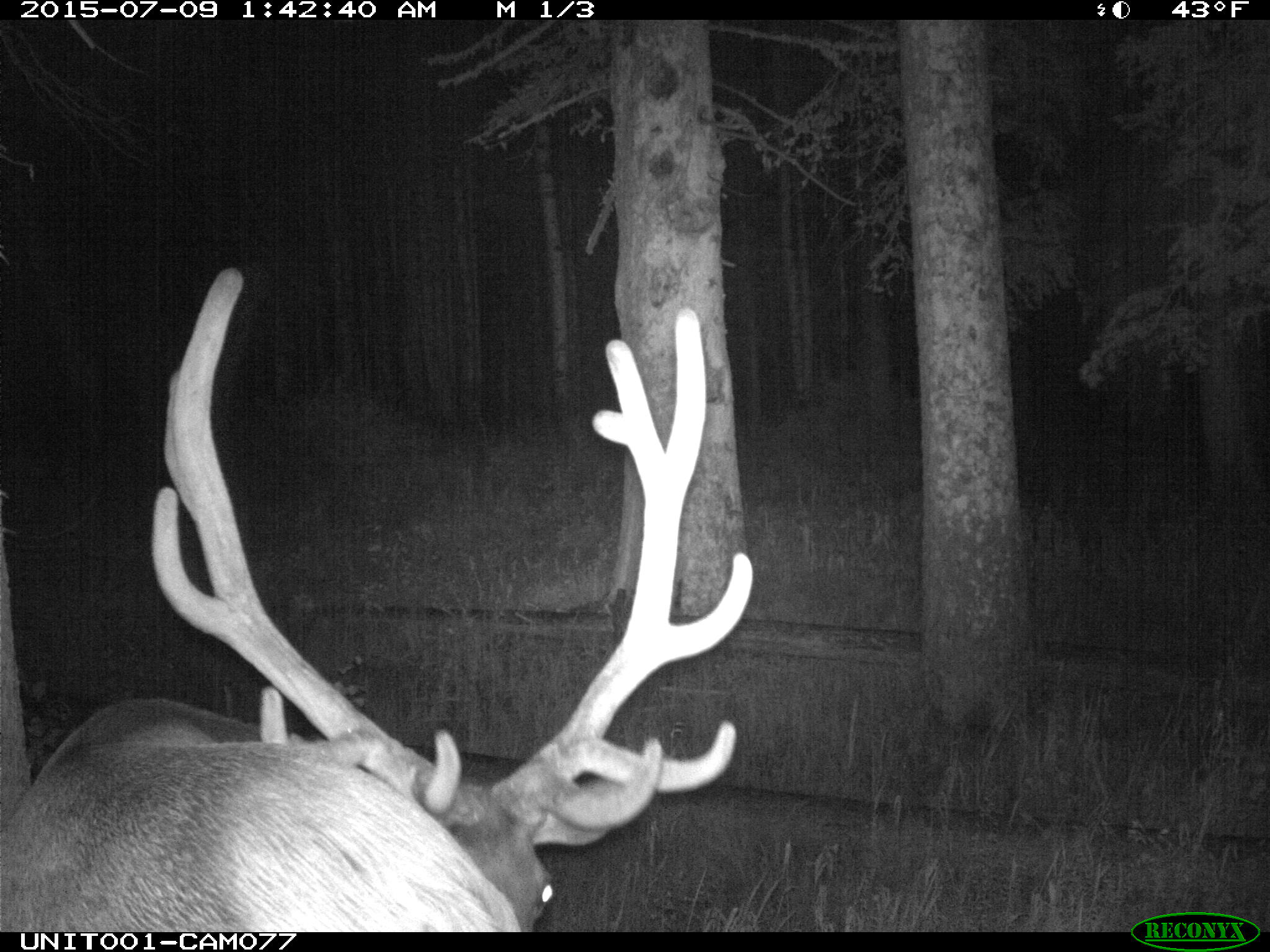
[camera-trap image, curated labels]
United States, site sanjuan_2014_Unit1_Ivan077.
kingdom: Animalia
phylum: Chordata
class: Mammalia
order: Artiodactyla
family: Cervidae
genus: Cervus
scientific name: Cervus elaphus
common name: red deer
Cervus elaphus (red deer).